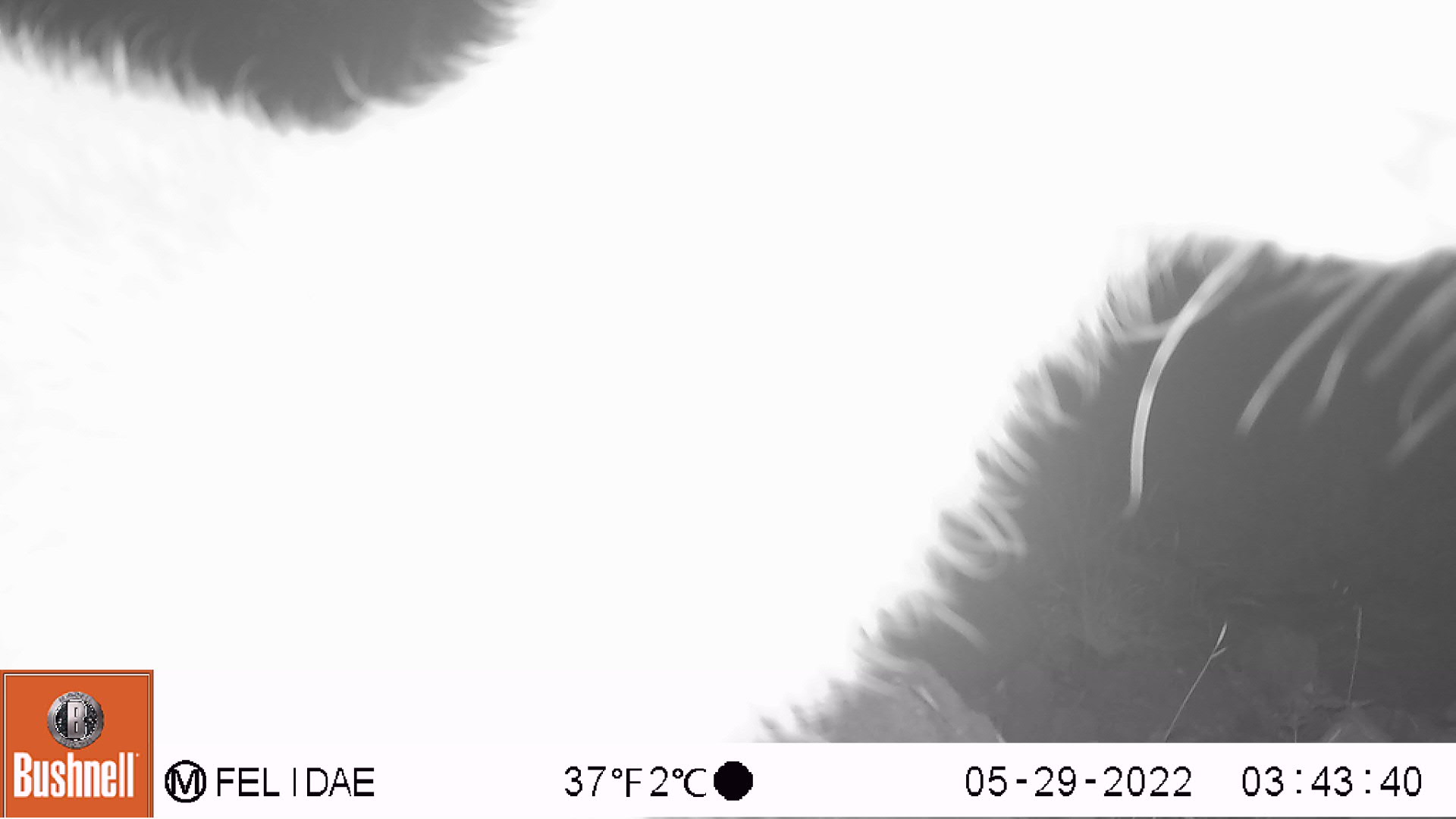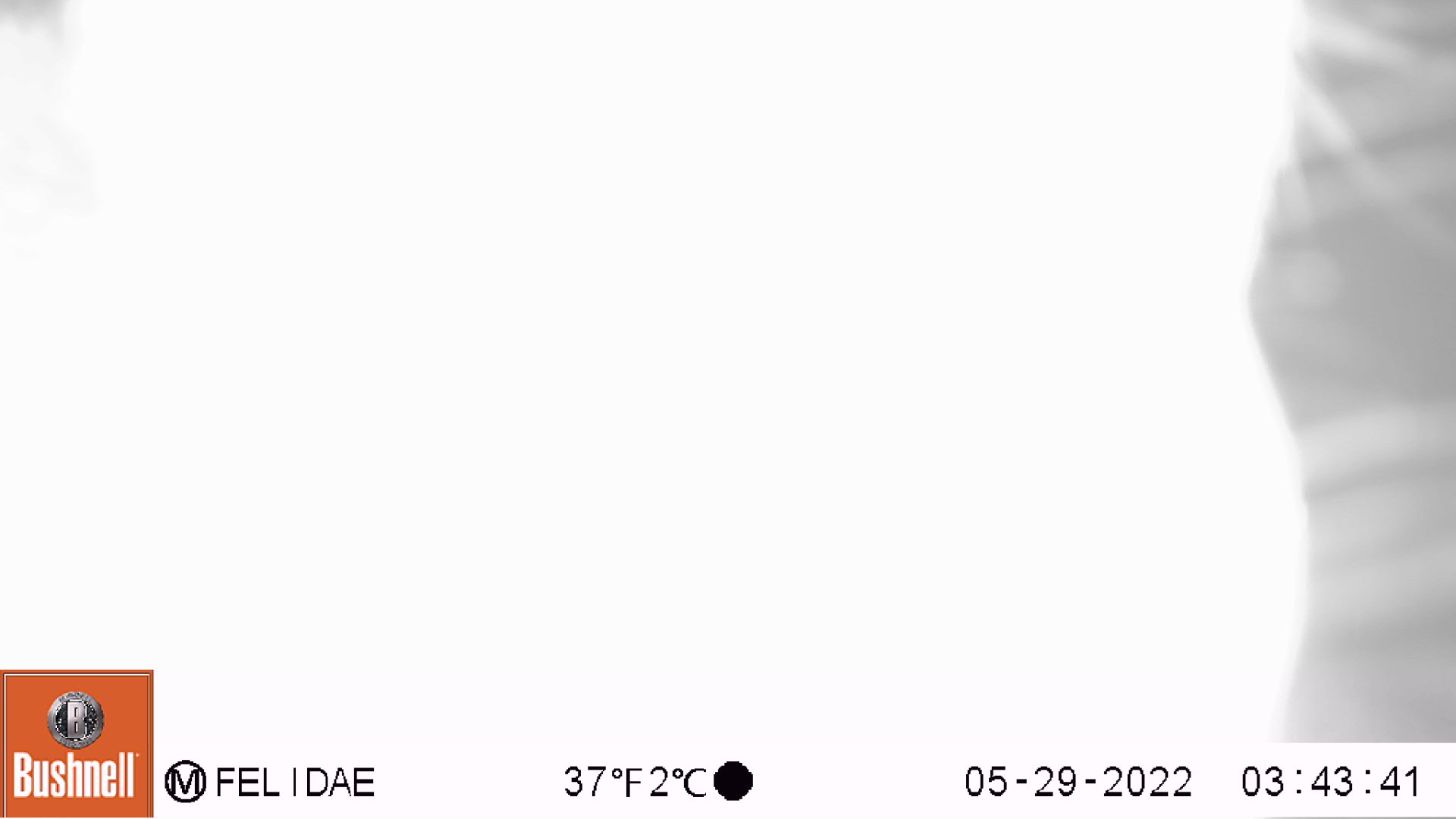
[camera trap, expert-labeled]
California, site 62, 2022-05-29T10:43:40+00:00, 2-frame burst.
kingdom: Animalia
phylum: Chordata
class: Mammalia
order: Artiodactyla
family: Cervidae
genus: Odocoileus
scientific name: Odocoileus hemionus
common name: mule deer